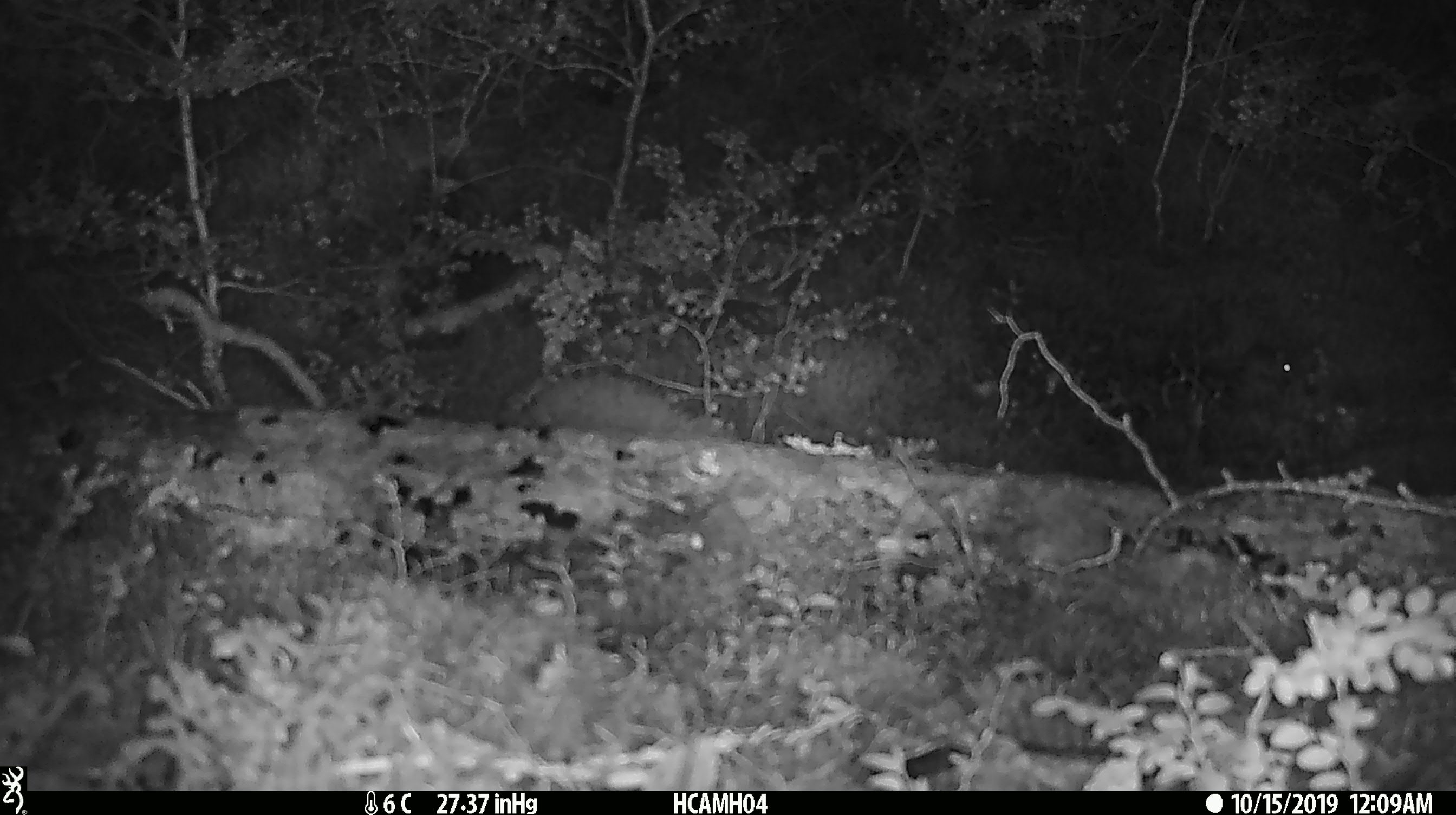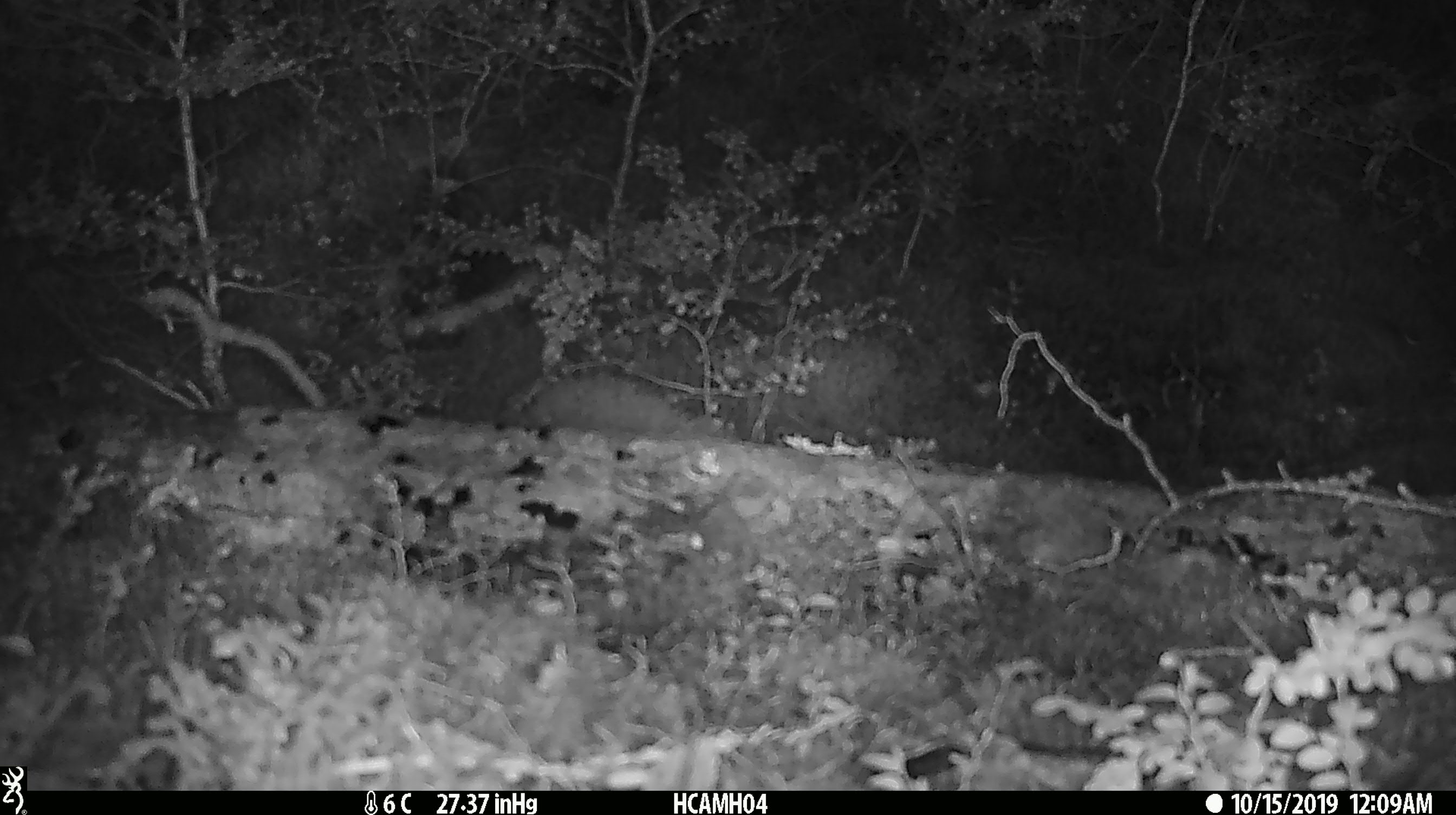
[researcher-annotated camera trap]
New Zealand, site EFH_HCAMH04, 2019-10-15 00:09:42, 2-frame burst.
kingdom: Animalia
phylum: Chordata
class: Mammalia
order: Rodentia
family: Muridae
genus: Mus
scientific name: Mus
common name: mouse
Mouse (Mus).